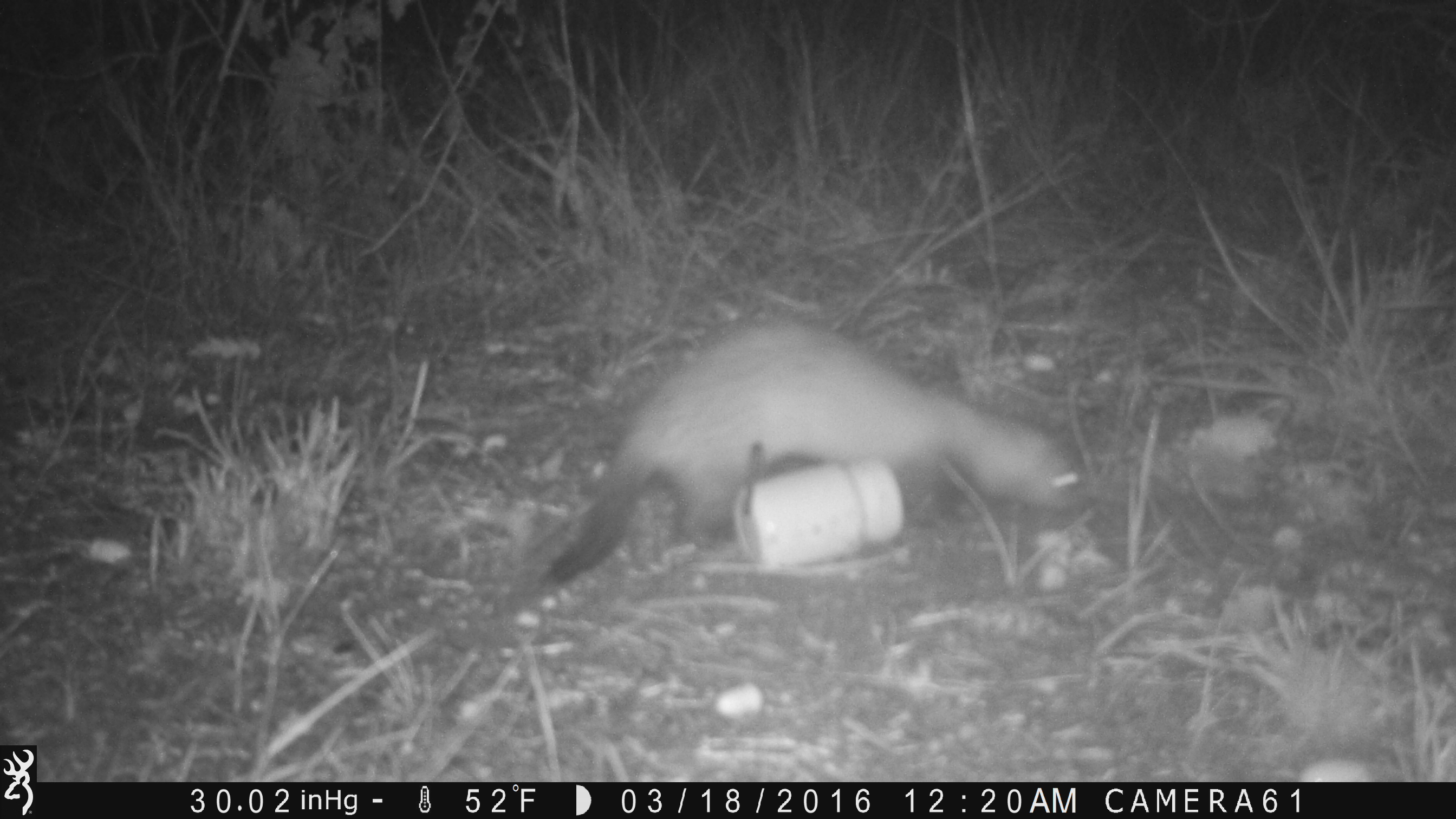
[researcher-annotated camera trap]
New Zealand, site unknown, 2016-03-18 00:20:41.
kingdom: Animalia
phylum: Chordata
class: Mammalia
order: Carnivora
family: Mustelidae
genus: Mustela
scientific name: Mustela furo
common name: ferret